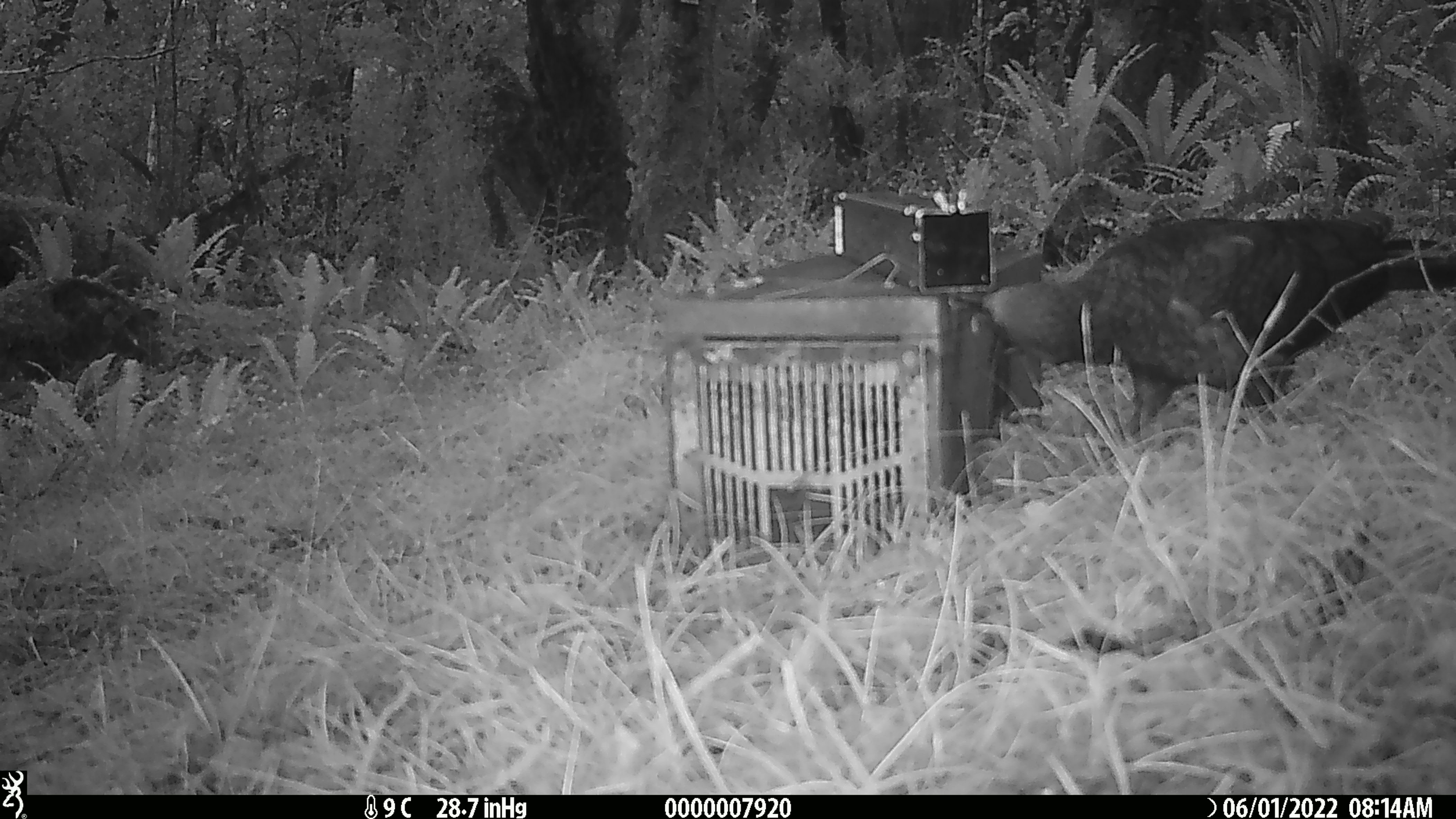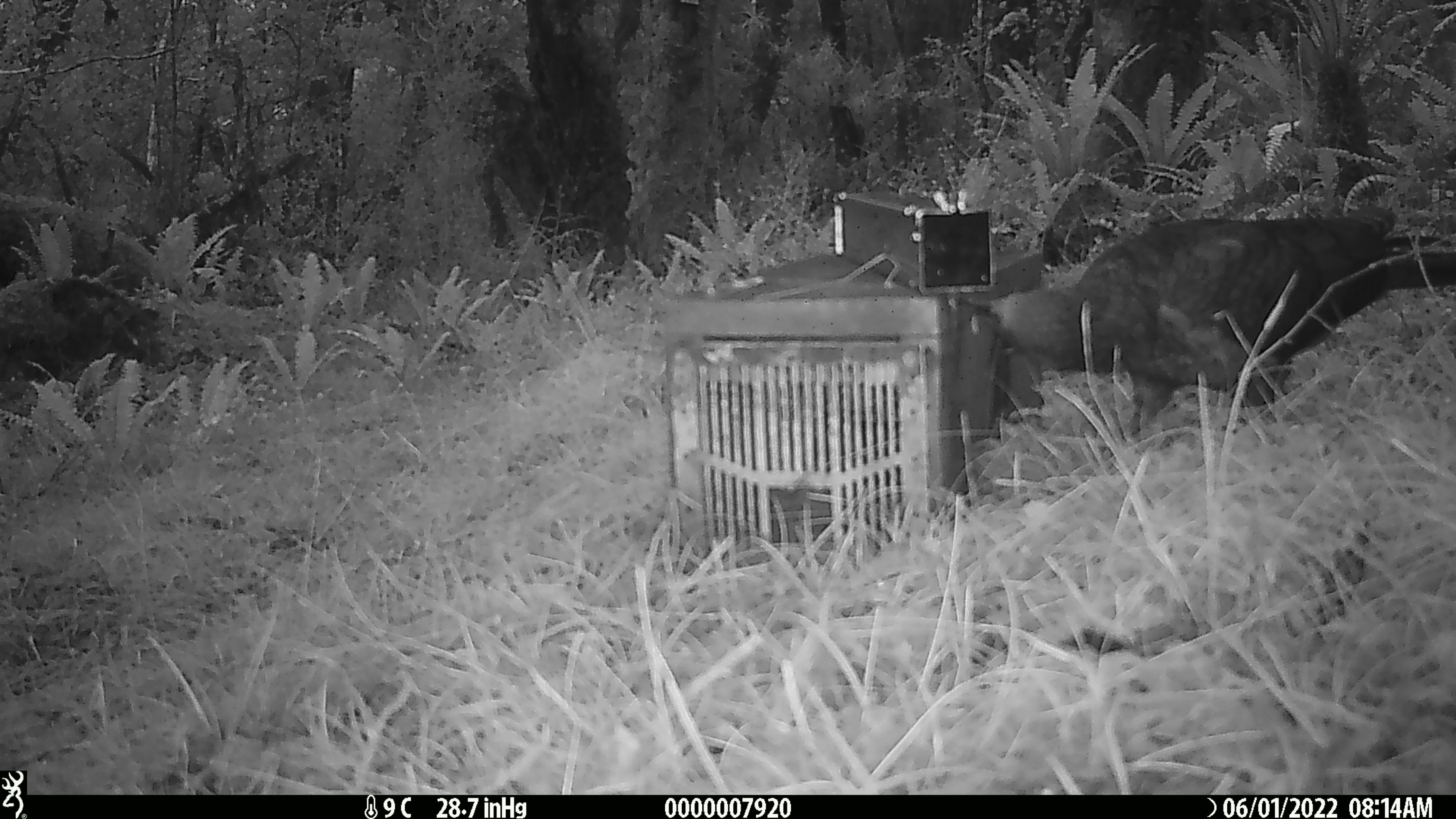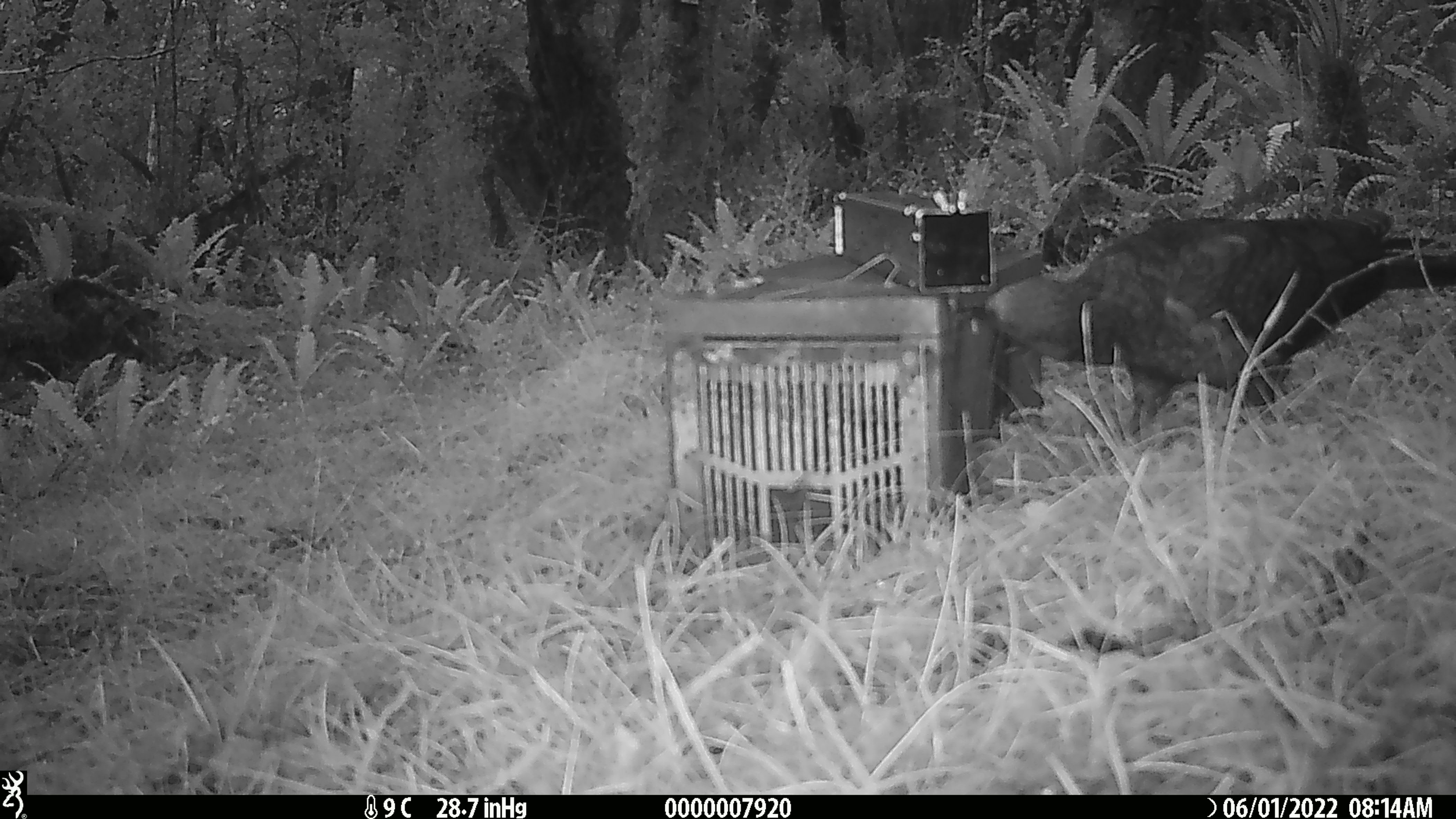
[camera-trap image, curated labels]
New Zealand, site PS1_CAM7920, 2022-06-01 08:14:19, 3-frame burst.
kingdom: Animalia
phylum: Chordata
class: Aves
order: Psittaciformes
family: Strigopidae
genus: Nestor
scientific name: Nestor notabilis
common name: kea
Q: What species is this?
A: Kea (Nestor notabilis).